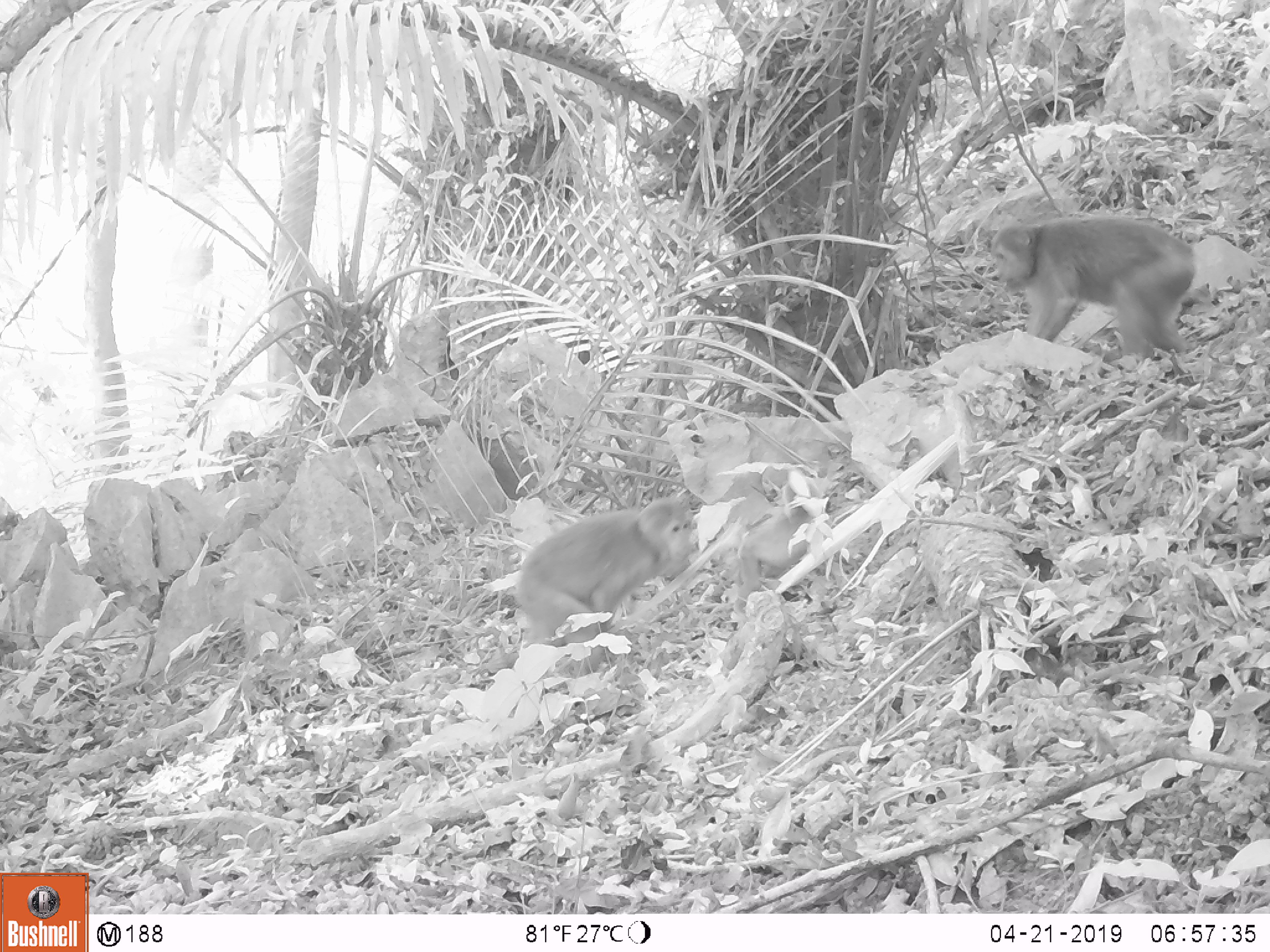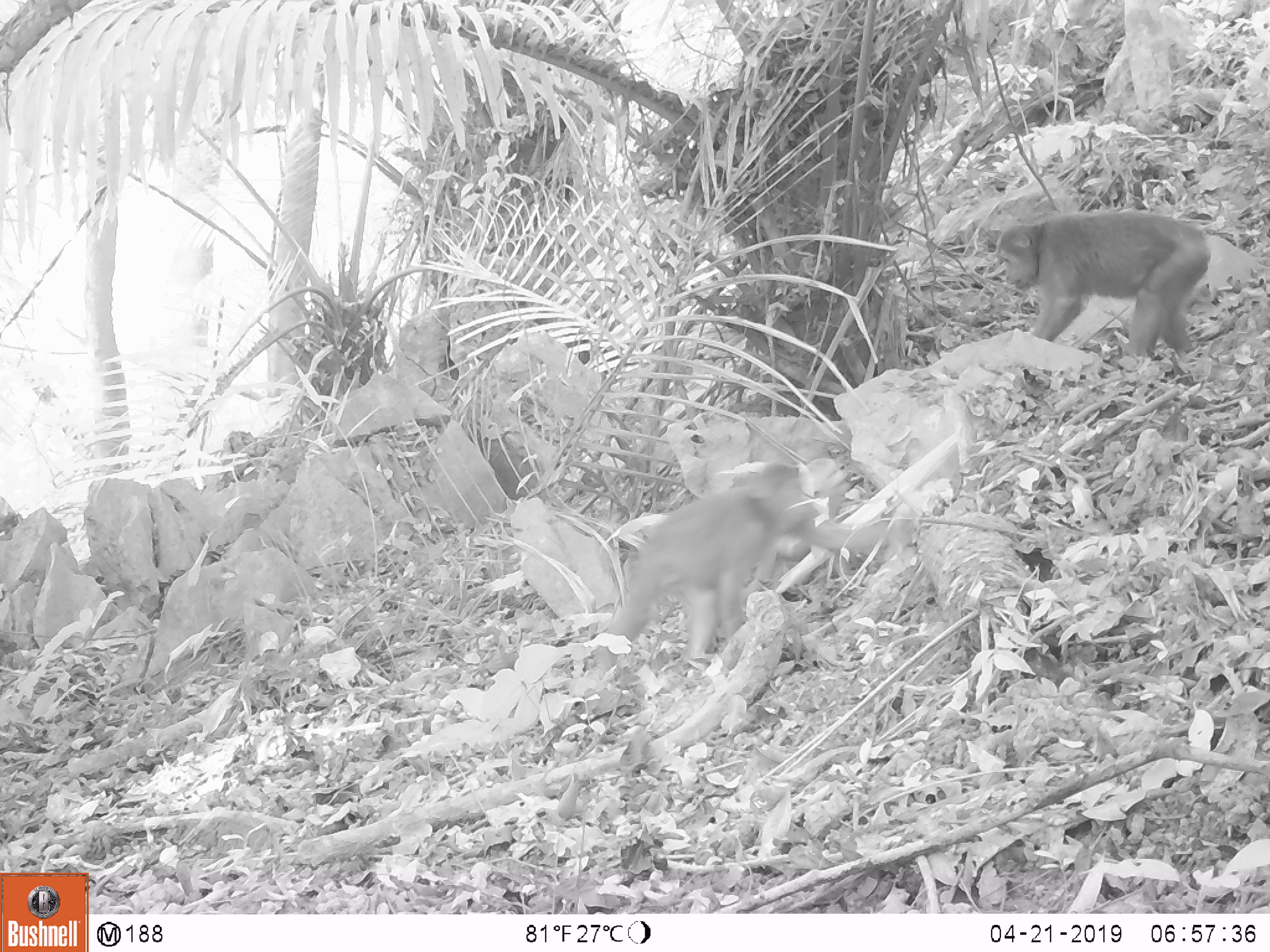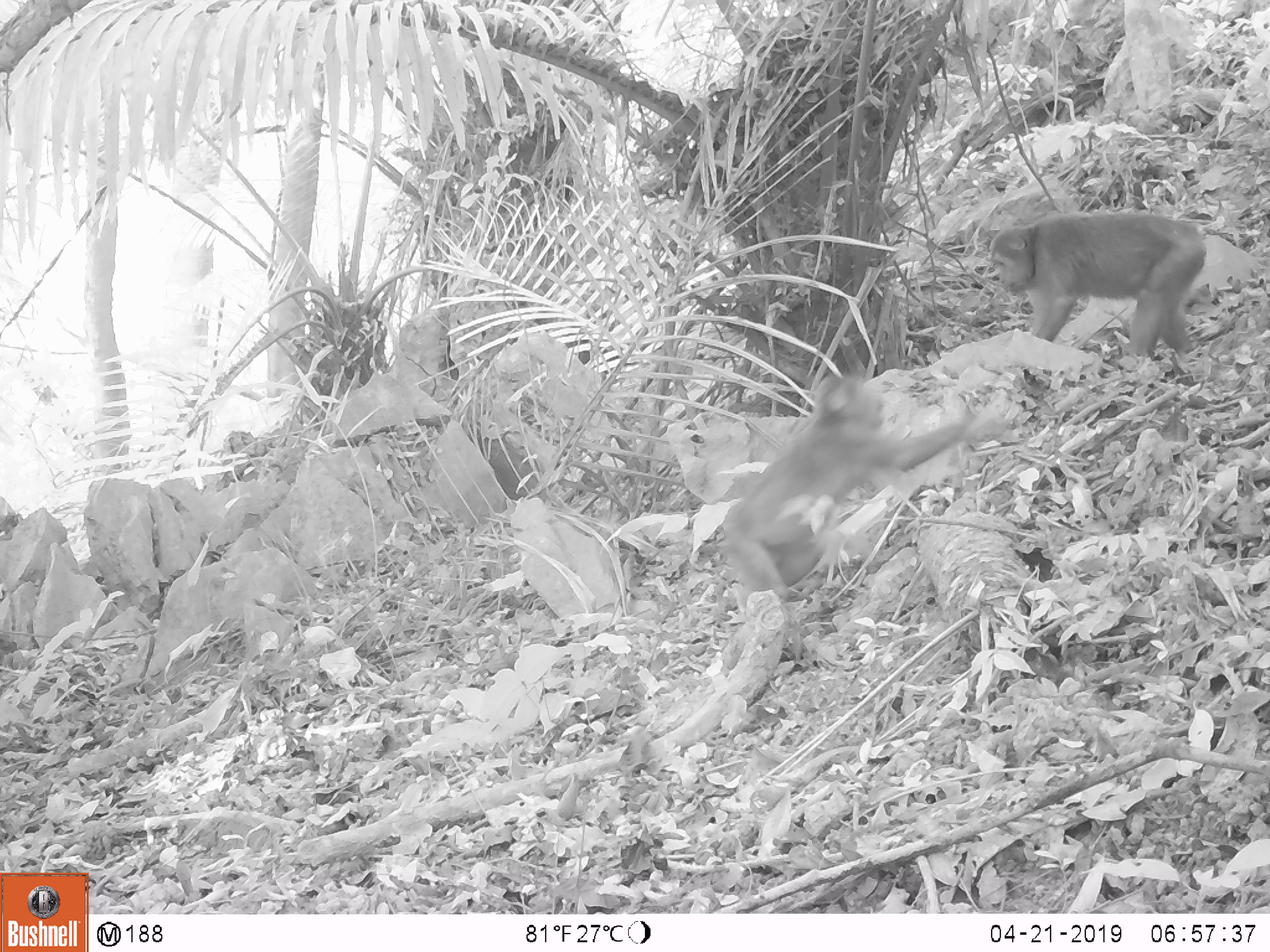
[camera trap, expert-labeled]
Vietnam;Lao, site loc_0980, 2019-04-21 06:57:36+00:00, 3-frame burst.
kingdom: Animalia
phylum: Chordata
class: Mammalia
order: Primates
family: Cercopithecidae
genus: Macaca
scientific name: Macaca arctoides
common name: stump-tailed macaque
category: stump tailed macaque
Stump tailed macaque (stump-tailed macaque) (Macaca arctoides). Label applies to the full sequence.